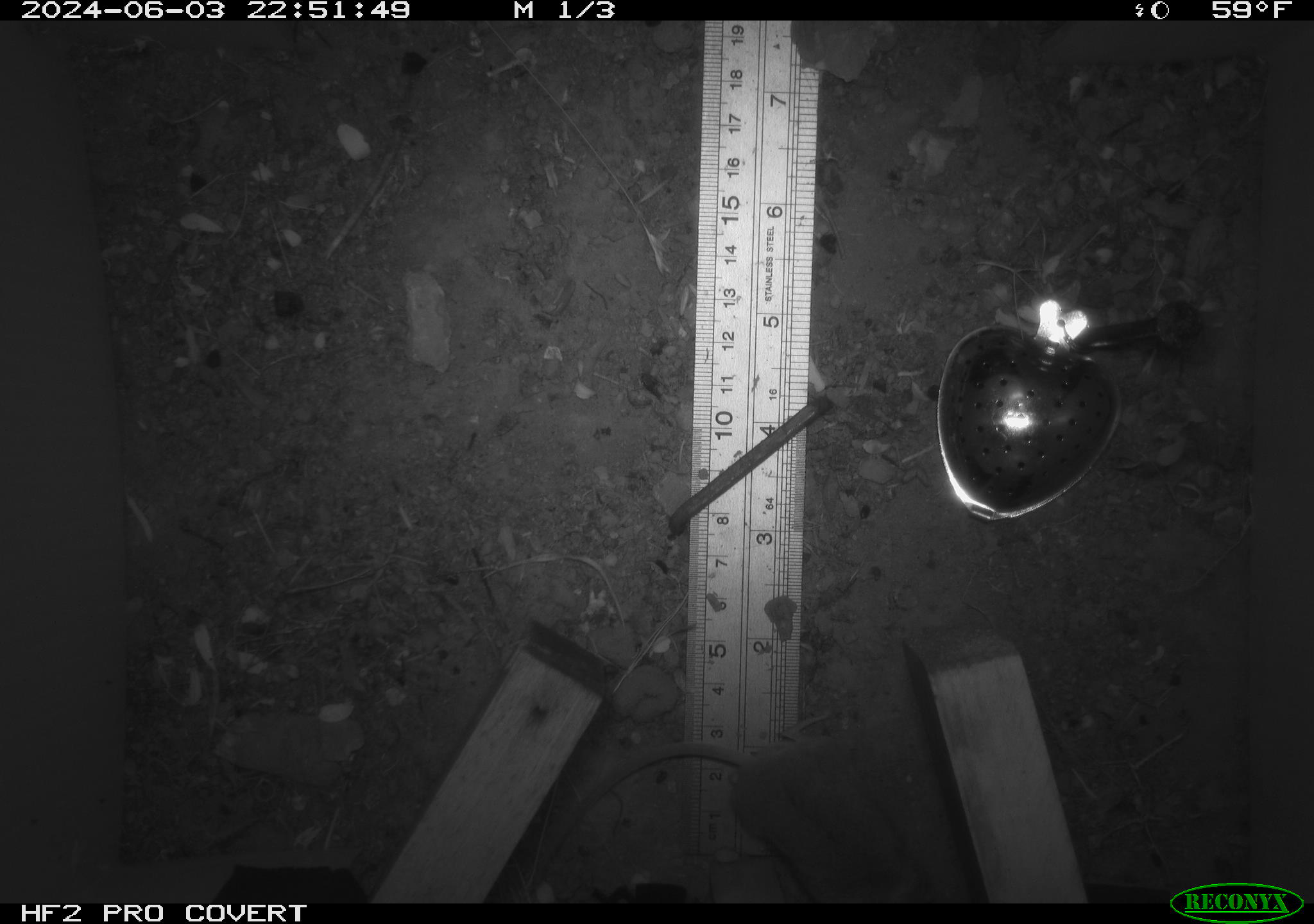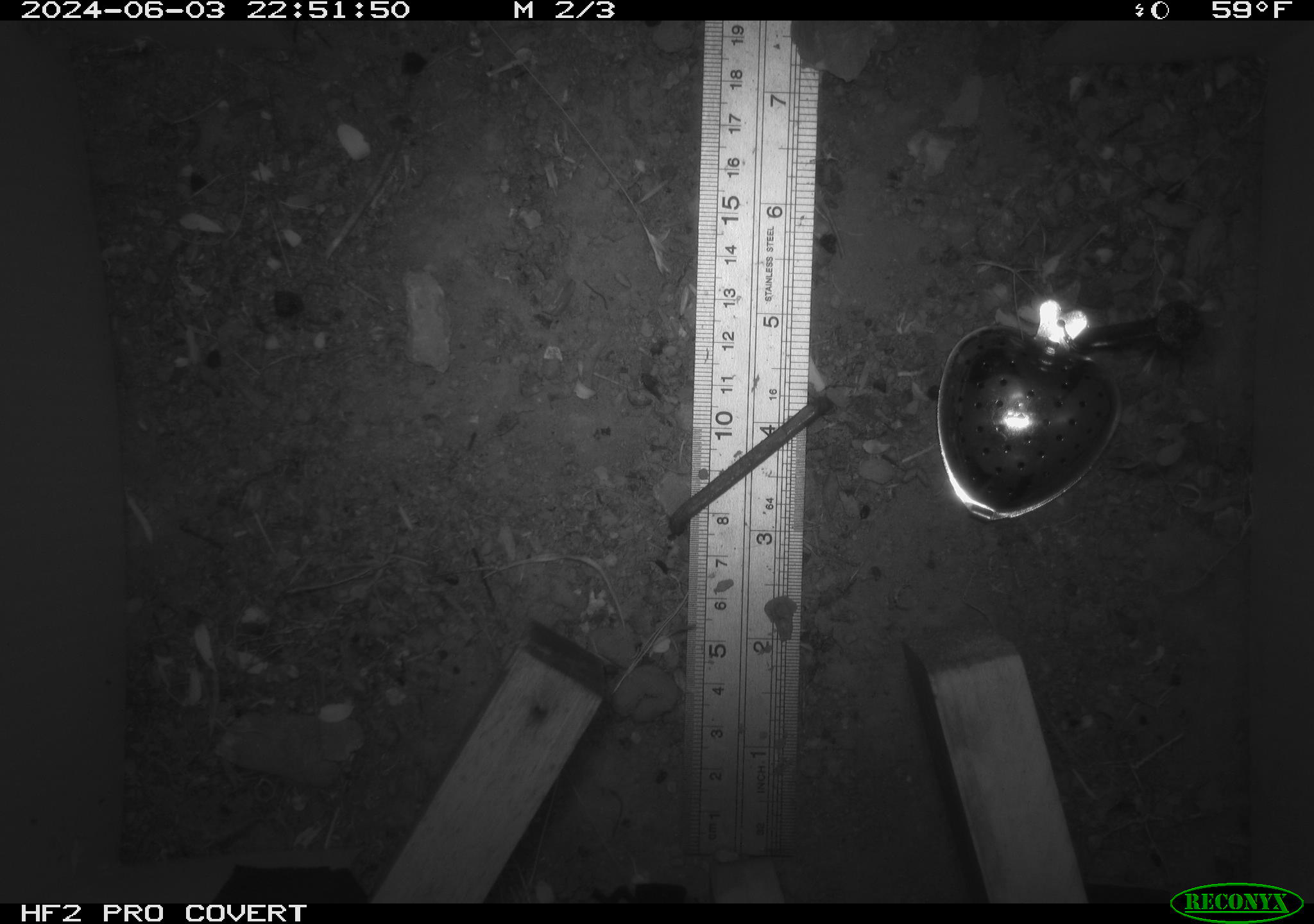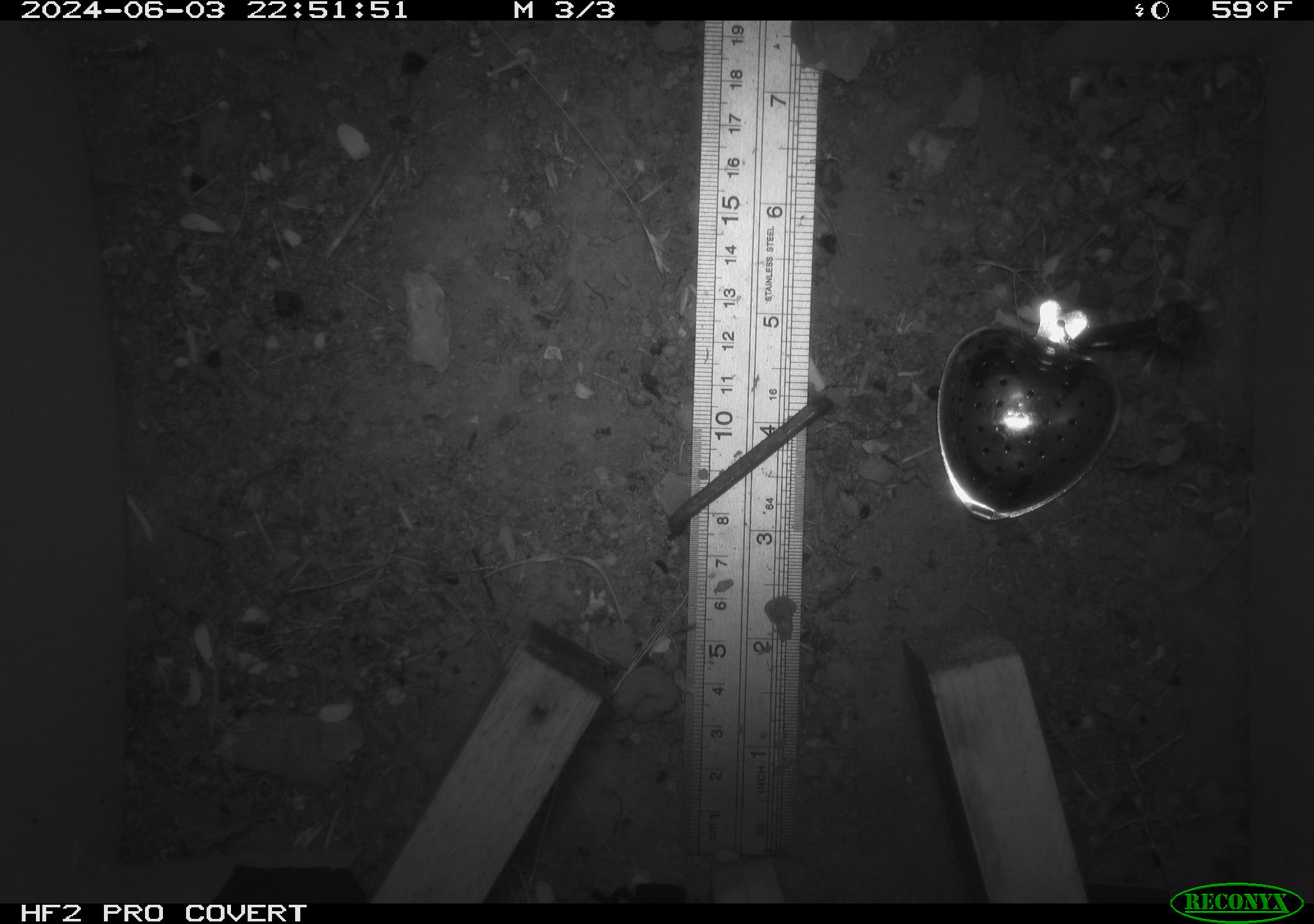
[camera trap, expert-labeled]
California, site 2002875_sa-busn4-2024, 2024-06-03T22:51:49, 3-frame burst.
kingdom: Animalia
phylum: Chordata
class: Mammalia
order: Rodentia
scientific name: Rodentia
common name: rodent